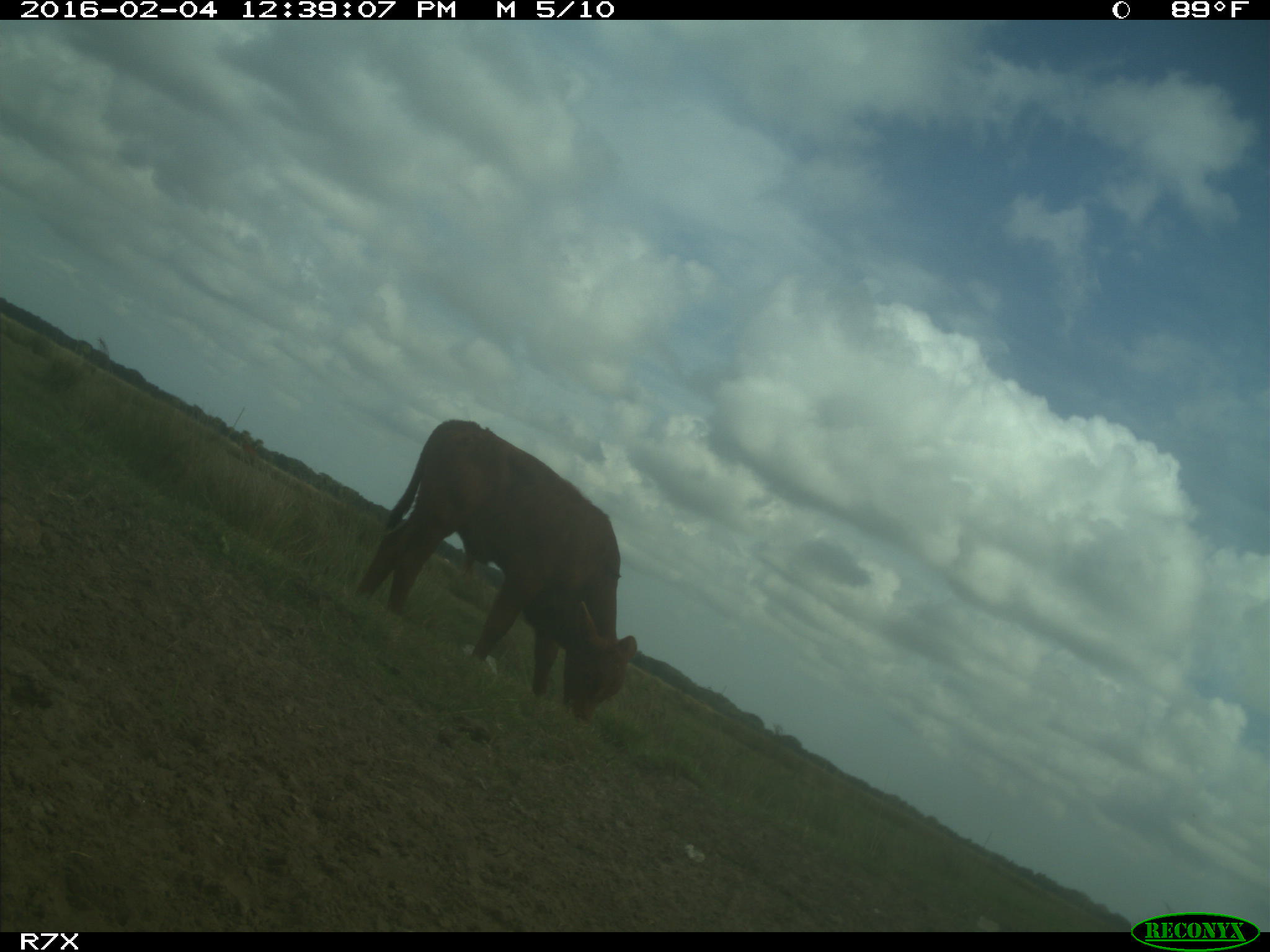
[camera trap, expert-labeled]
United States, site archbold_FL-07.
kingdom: Animalia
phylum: Chordata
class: Mammalia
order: Artiodactyla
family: Bovidae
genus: Bos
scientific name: Bos taurus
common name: domestic cow